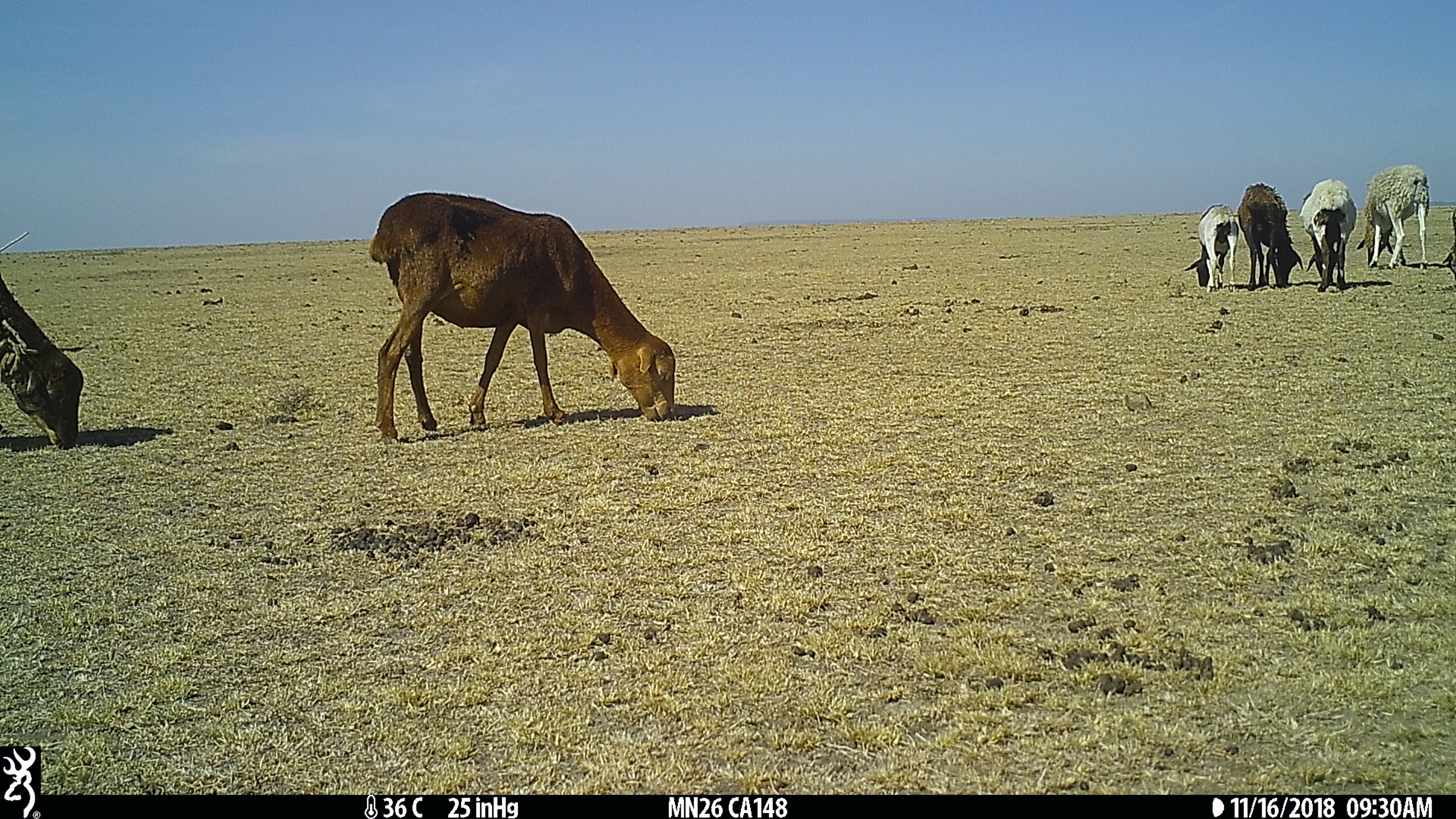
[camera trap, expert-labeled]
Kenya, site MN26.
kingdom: Animalia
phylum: Chordata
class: Mammalia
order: Artiodactyla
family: Bovidae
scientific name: Bovidae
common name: sheep or goat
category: shoat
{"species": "shoat (sheep or goat) (Bovidae)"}